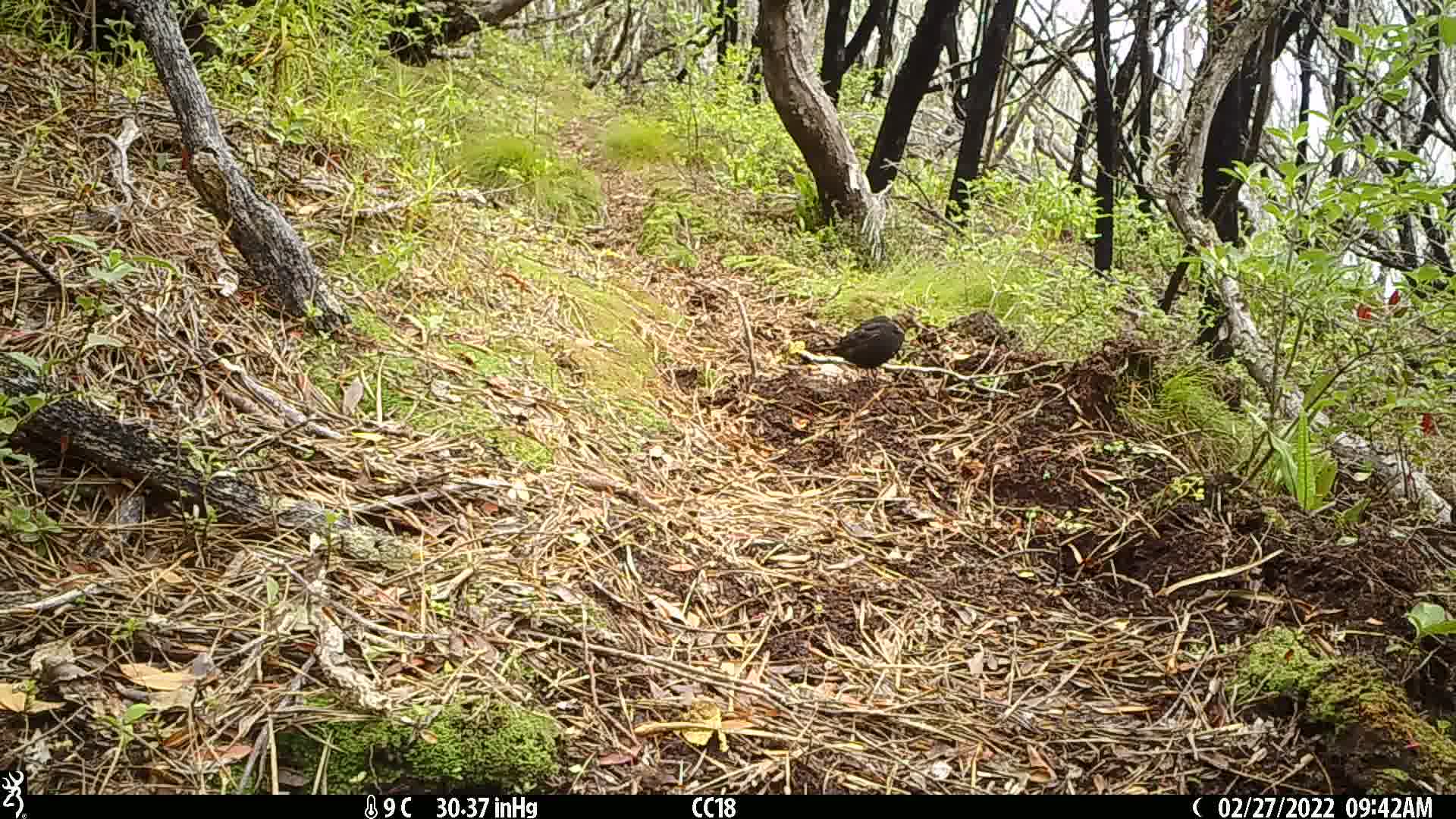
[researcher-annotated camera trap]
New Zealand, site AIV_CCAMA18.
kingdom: Animalia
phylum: Chordata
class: Aves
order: Passeriformes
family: Turdidae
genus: Turdus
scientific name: Turdus merula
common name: eurasian blackbird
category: blackbird